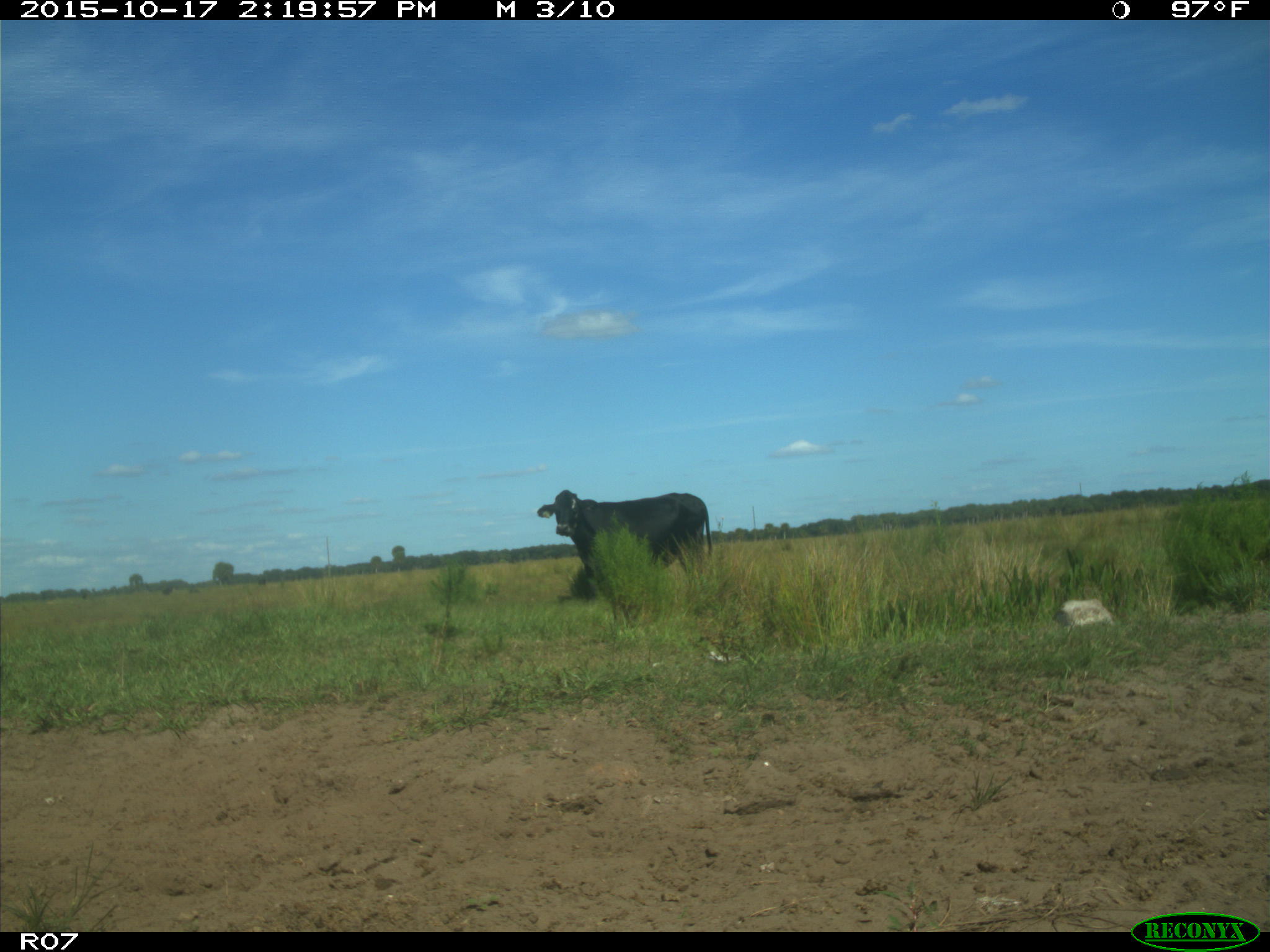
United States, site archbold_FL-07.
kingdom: Animalia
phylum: Chordata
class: Mammalia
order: Artiodactyla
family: Bovidae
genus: Bos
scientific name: Bos taurus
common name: domestic cow